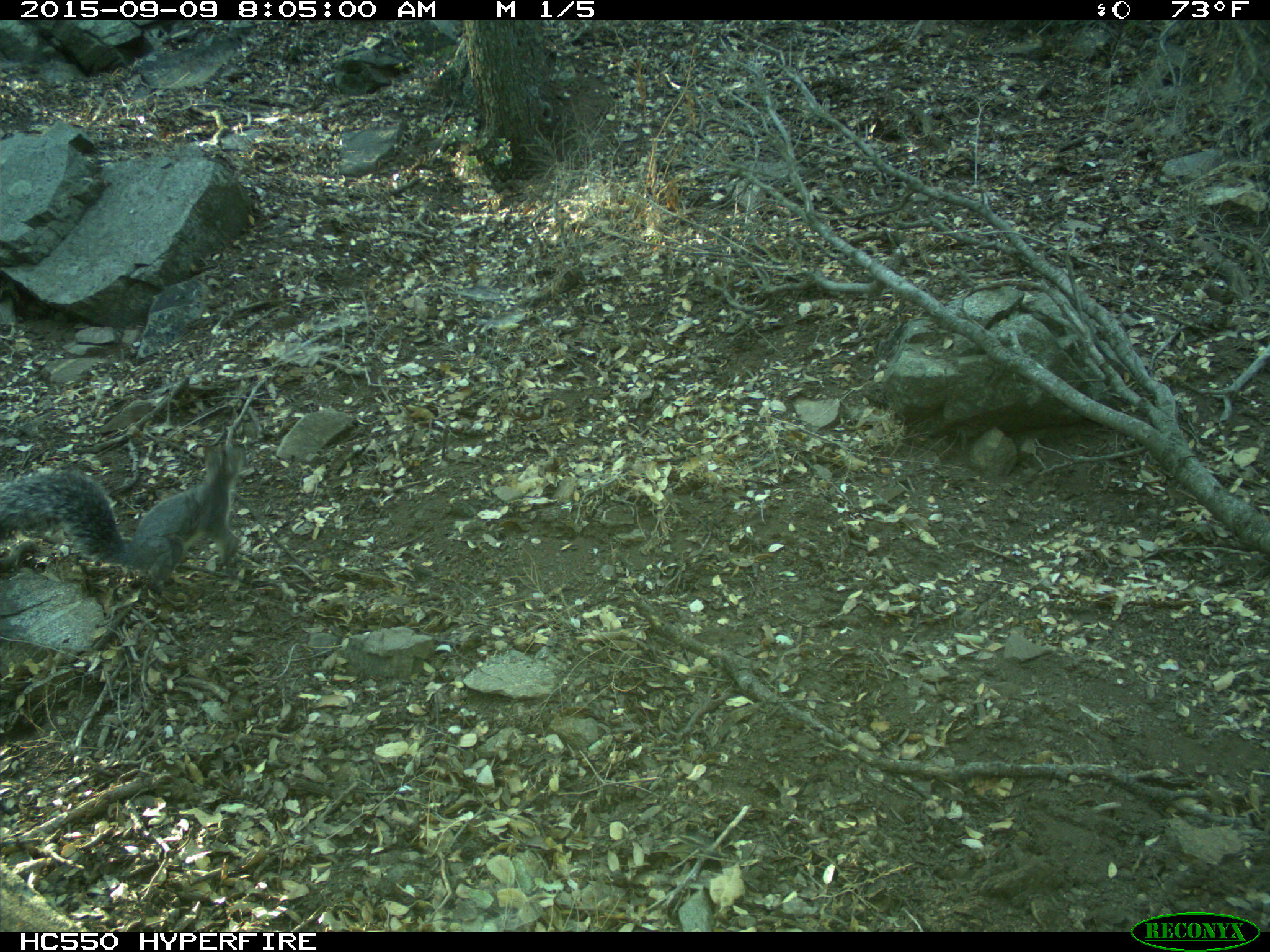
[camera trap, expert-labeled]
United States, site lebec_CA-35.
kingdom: Animalia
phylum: Chordata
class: Mammalia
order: Rodentia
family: Sciuridae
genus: Sciurus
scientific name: Sciurus carolinensis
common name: eastern gray squirrel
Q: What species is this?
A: Sciurus carolinensis (eastern gray squirrel).